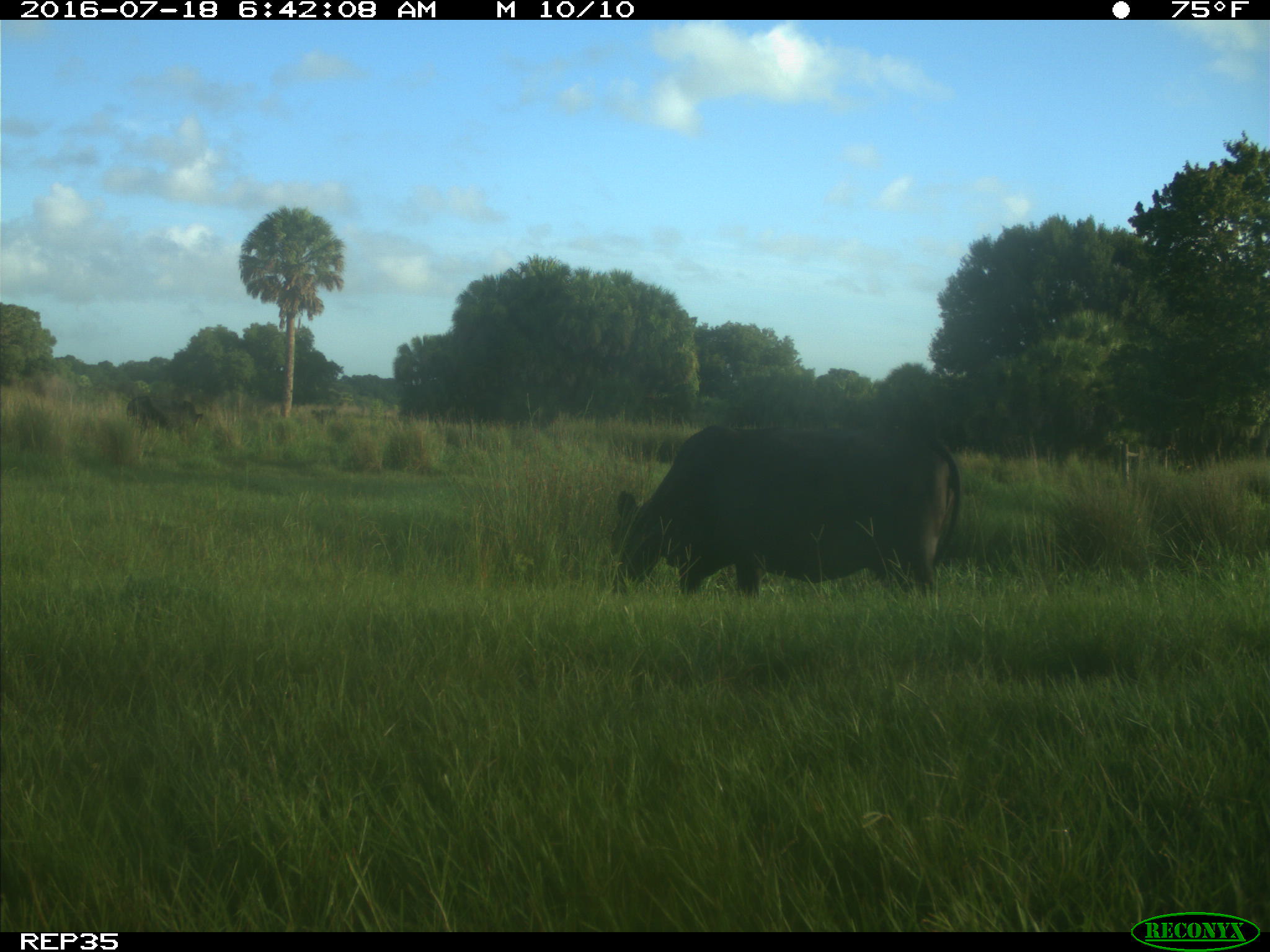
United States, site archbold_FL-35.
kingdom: Animalia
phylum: Chordata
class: Mammalia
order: Artiodactyla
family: Bovidae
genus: Bos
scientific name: Bos taurus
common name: domestic cow